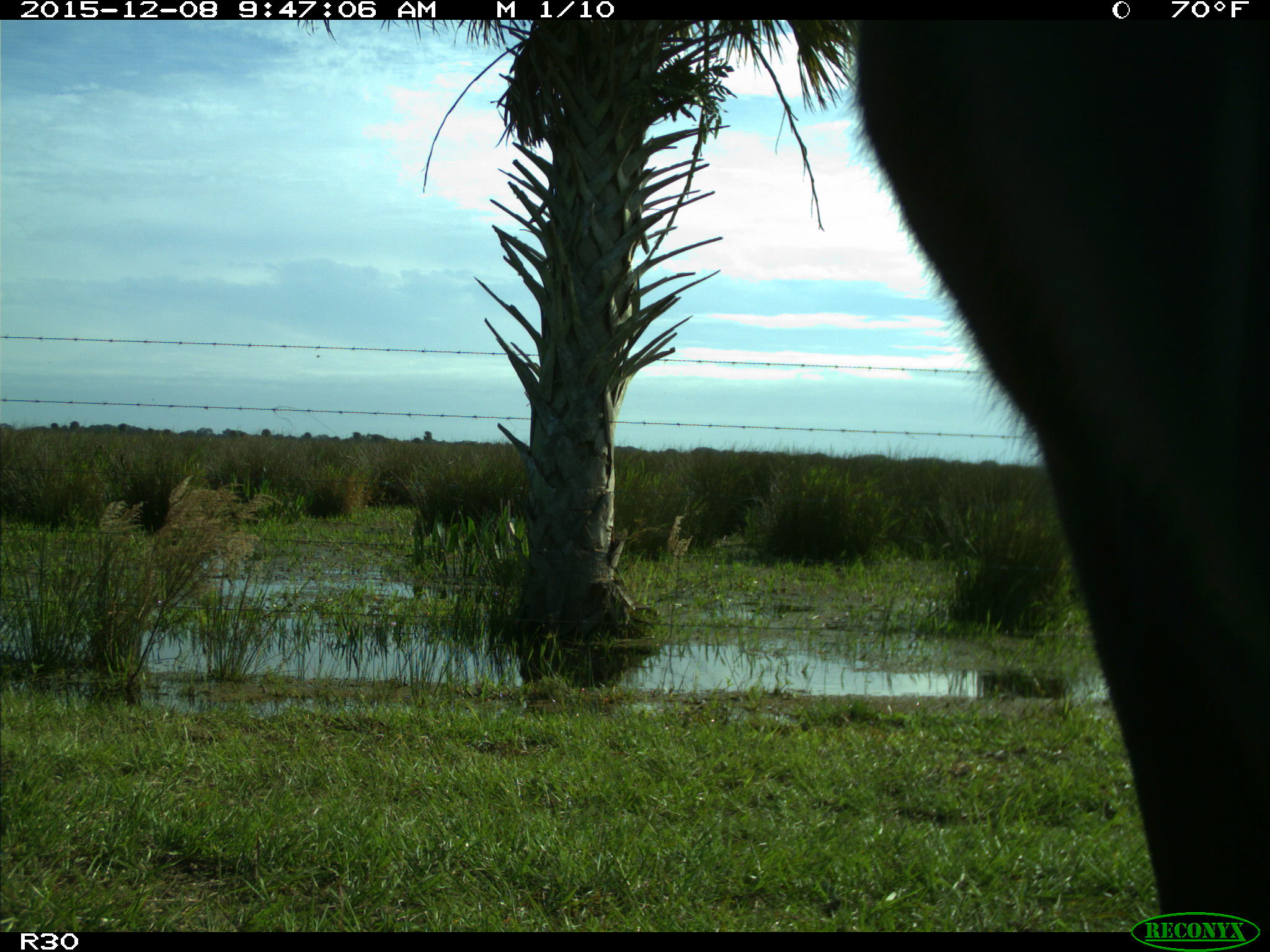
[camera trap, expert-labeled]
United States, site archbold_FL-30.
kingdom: Animalia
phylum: Chordata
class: Mammalia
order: Artiodactyla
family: Bovidae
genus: Bos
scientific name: Bos taurus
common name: domestic cow